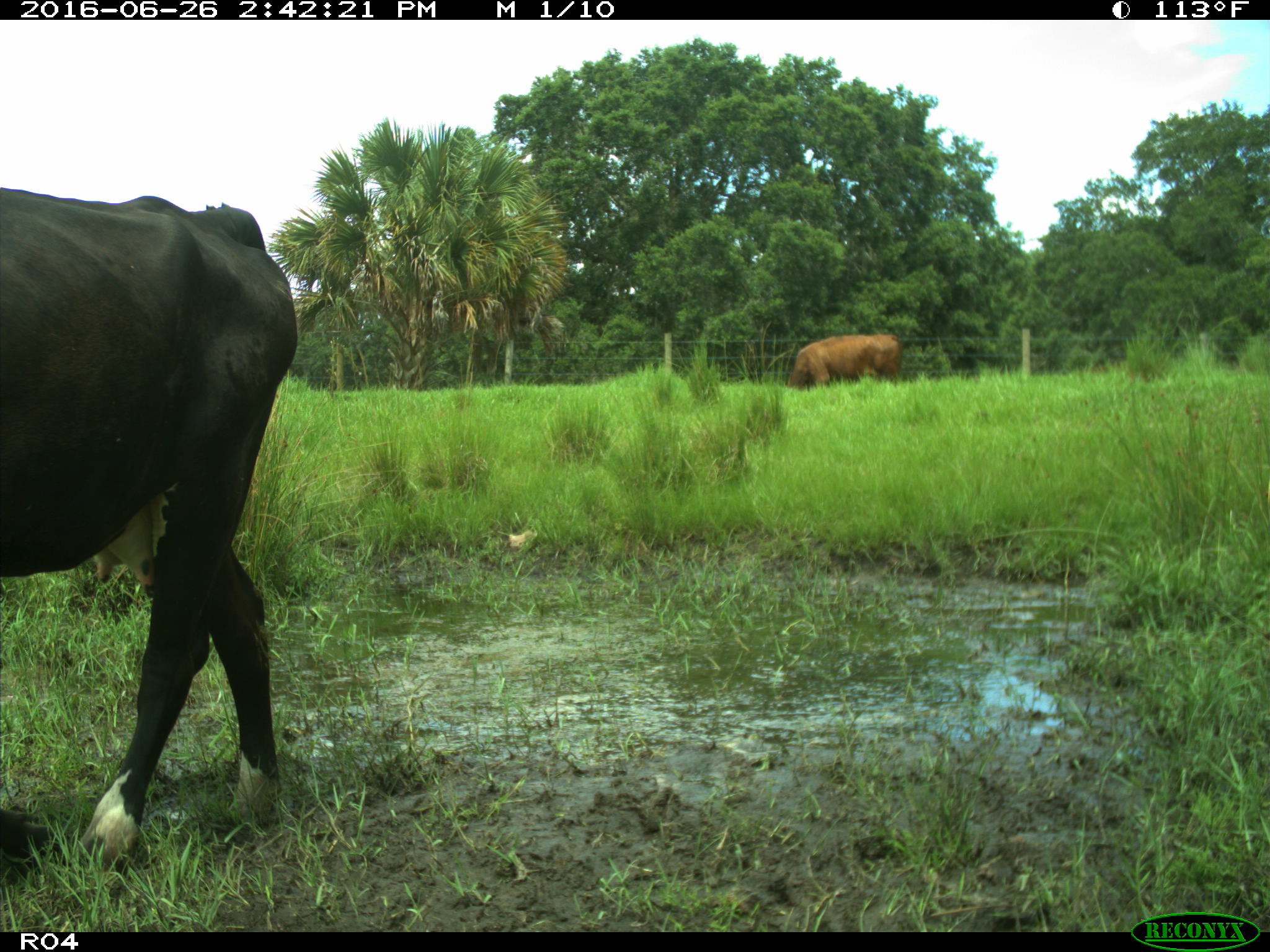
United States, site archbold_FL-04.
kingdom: Animalia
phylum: Chordata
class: Mammalia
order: Artiodactyla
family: Bovidae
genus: Bos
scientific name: Bos taurus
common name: domestic cow